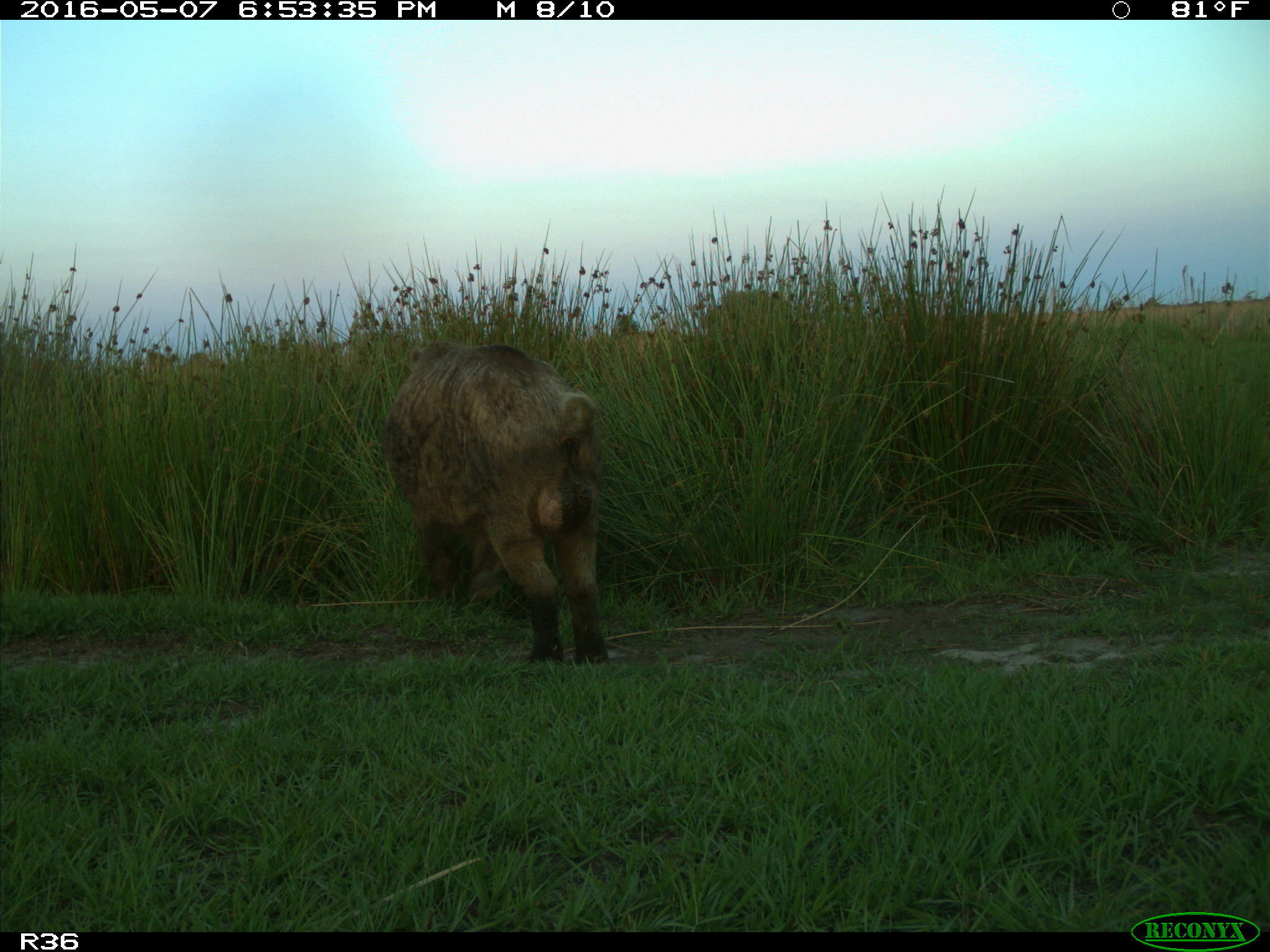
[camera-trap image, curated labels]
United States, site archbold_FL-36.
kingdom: Animalia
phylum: Chordata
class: Mammalia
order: Artiodactyla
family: Suidae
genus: Sus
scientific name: Sus scrofa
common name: wild boar